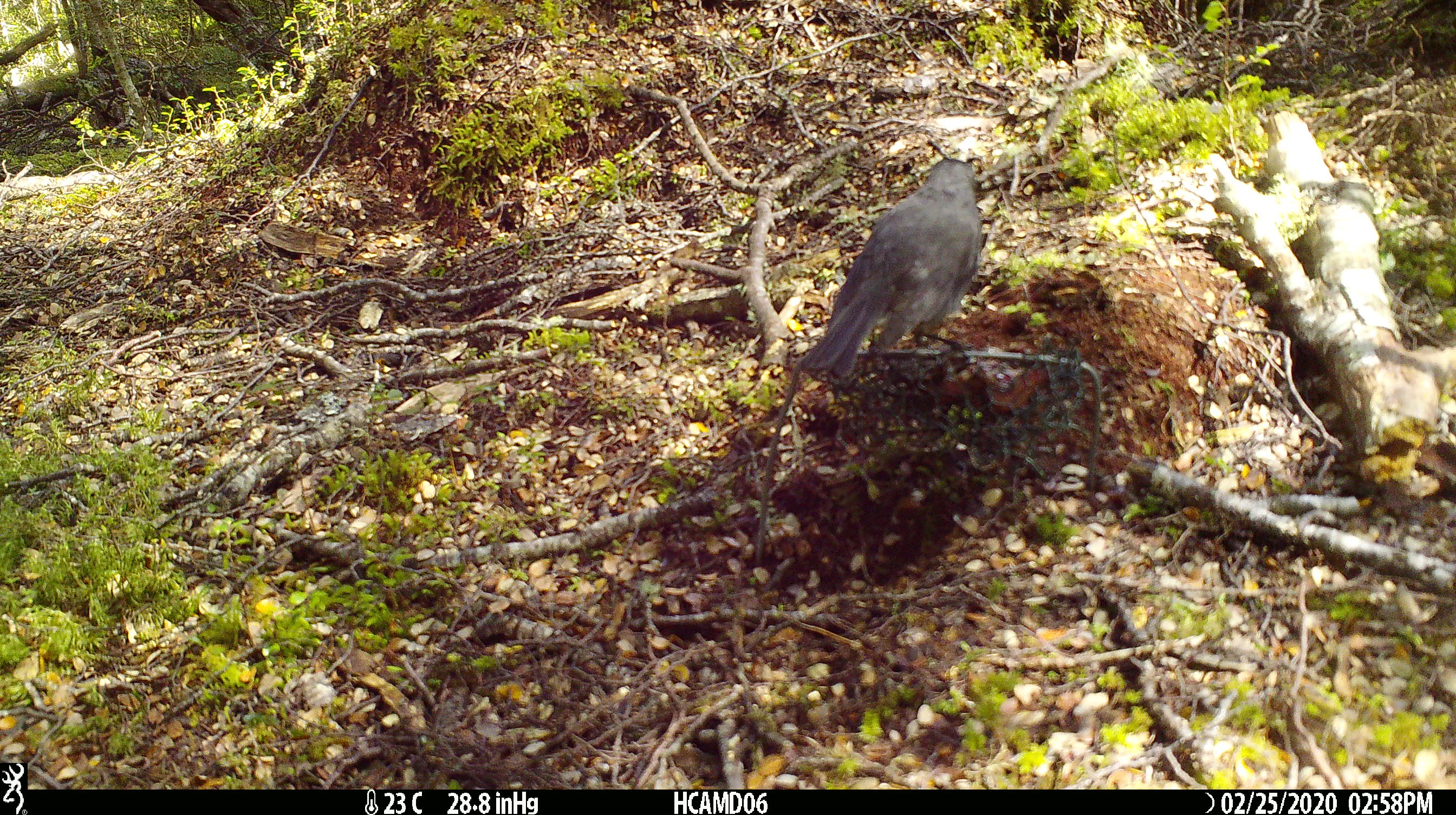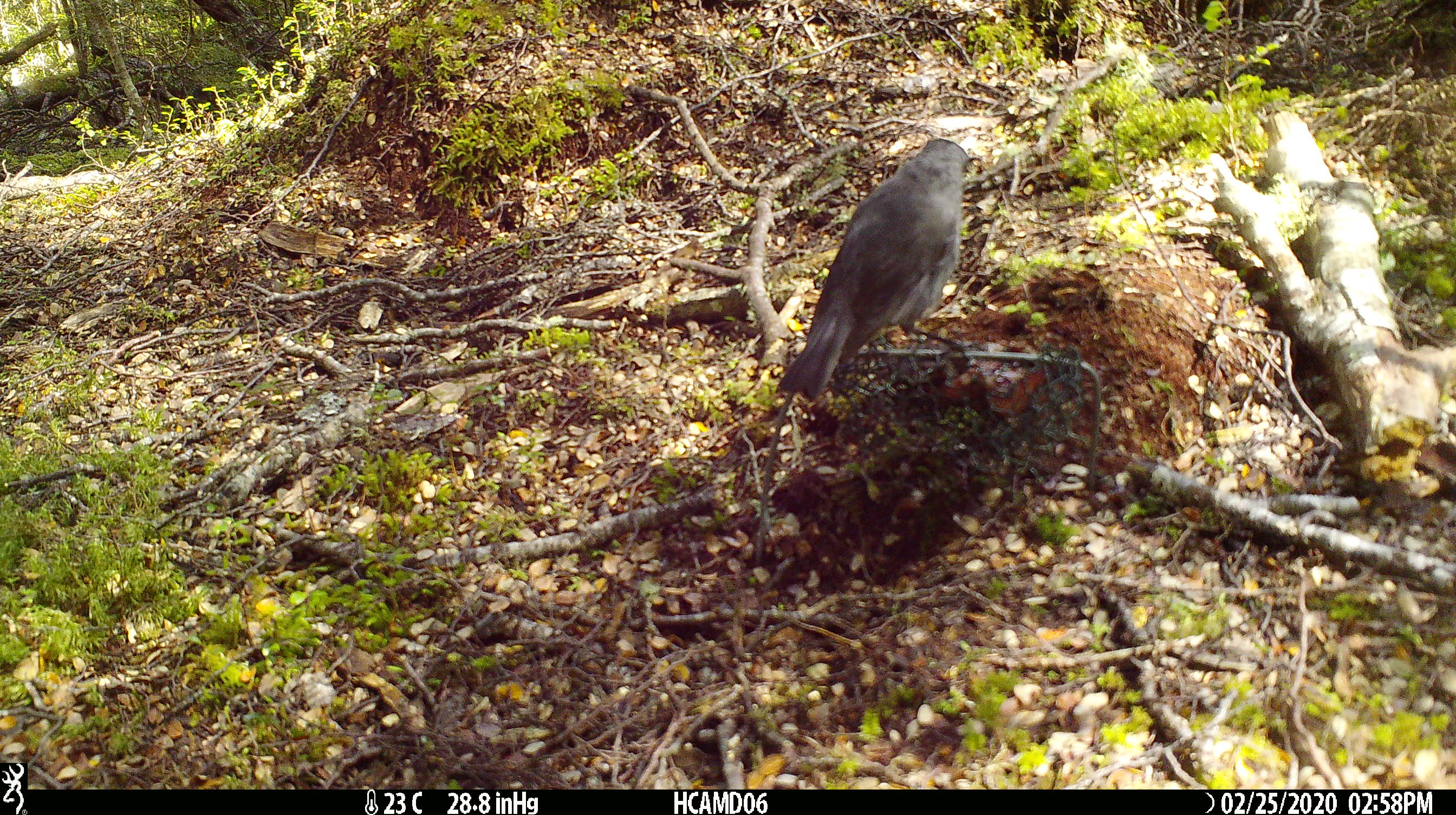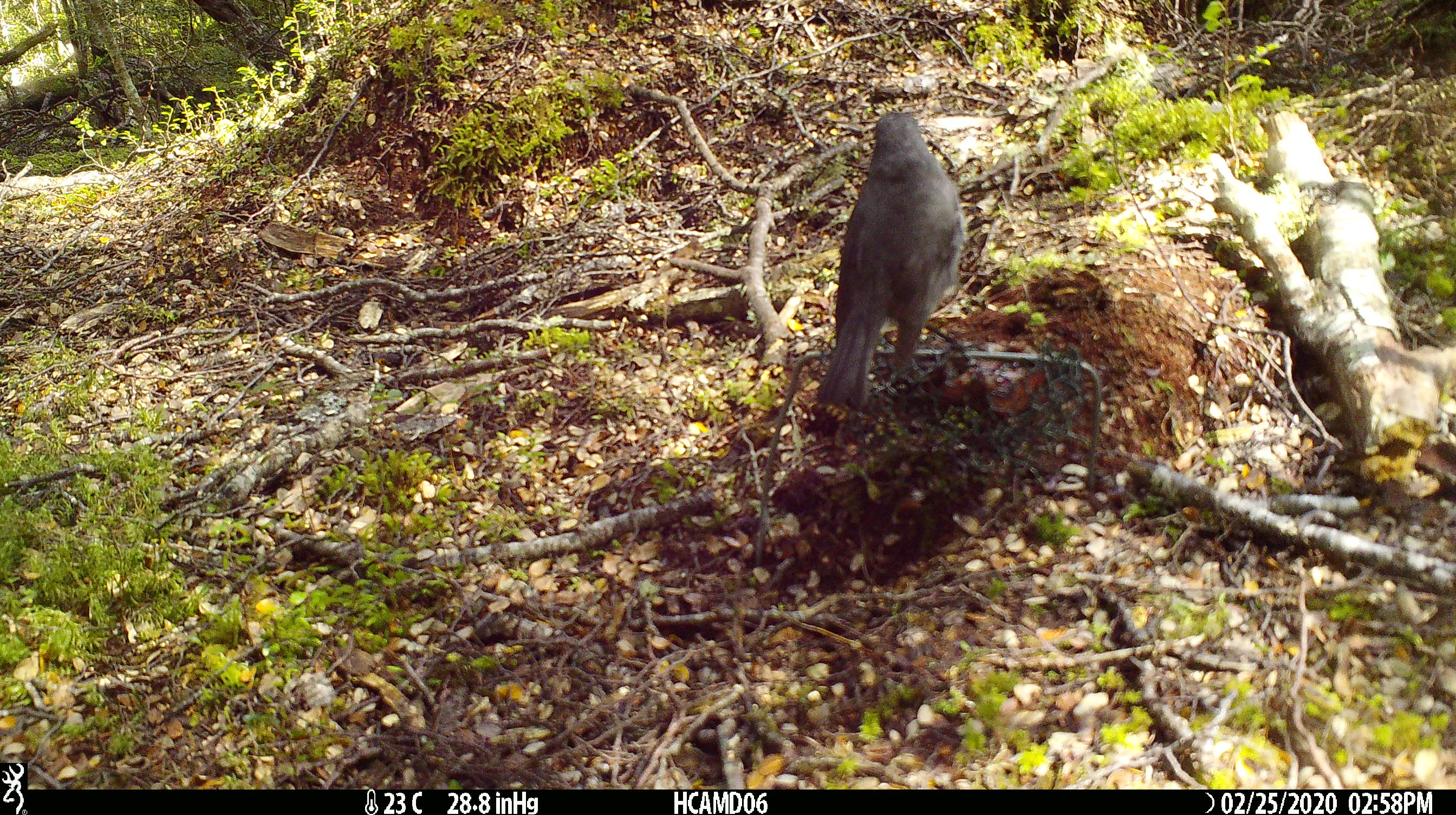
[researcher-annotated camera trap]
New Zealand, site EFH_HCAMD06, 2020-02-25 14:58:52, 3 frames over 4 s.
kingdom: Animalia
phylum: Chordata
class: Aves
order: Passeriformes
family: Petroicidae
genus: Petroica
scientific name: Petroica australis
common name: new zealand robin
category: robin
Robin (new zealand robin) (Petroica australis).